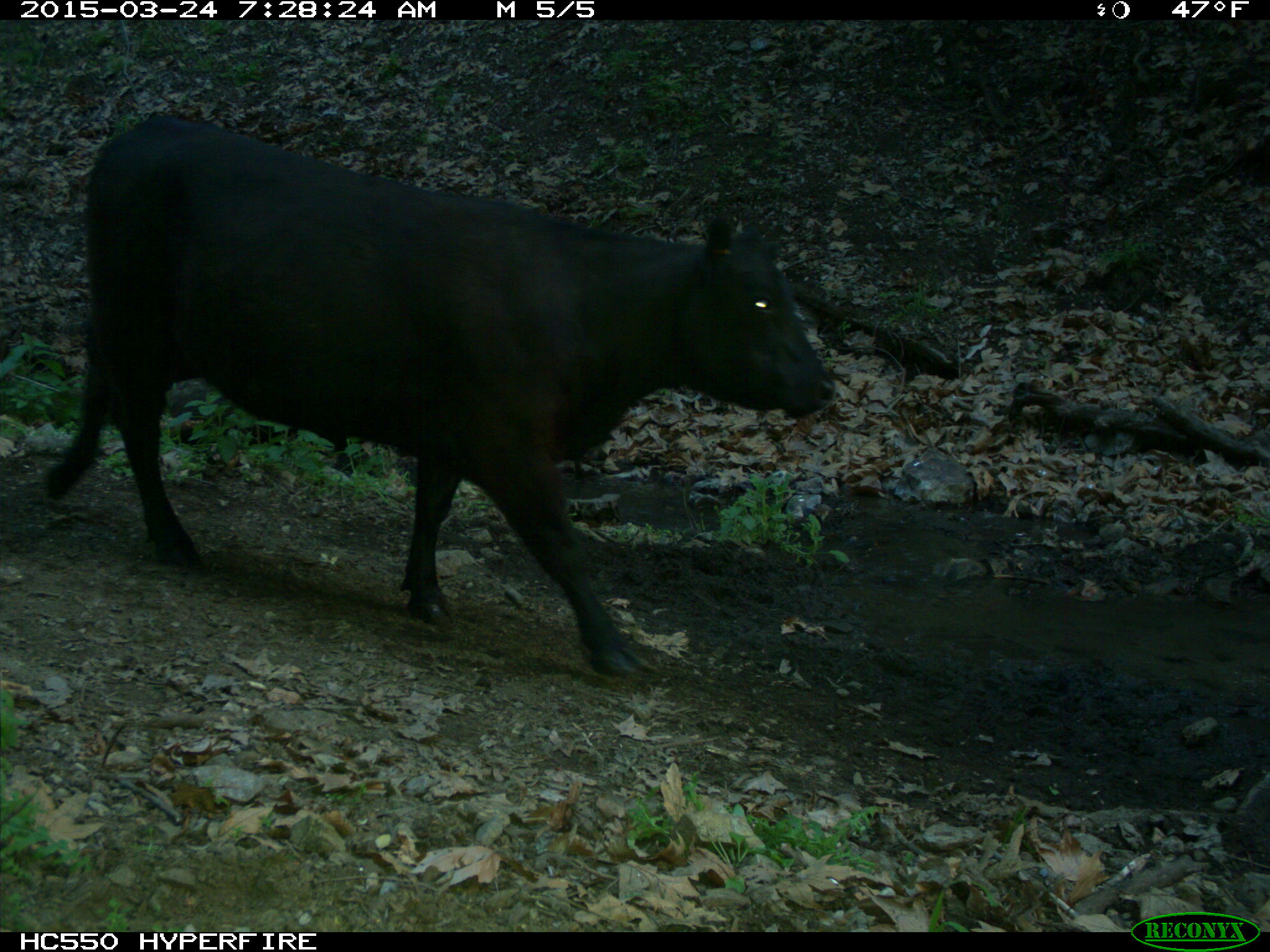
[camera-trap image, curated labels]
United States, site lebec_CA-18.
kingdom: Animalia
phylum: Chordata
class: Mammalia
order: Artiodactyla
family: Bovidae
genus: Bos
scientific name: Bos taurus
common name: domestic cow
Bos taurus (domestic cow).